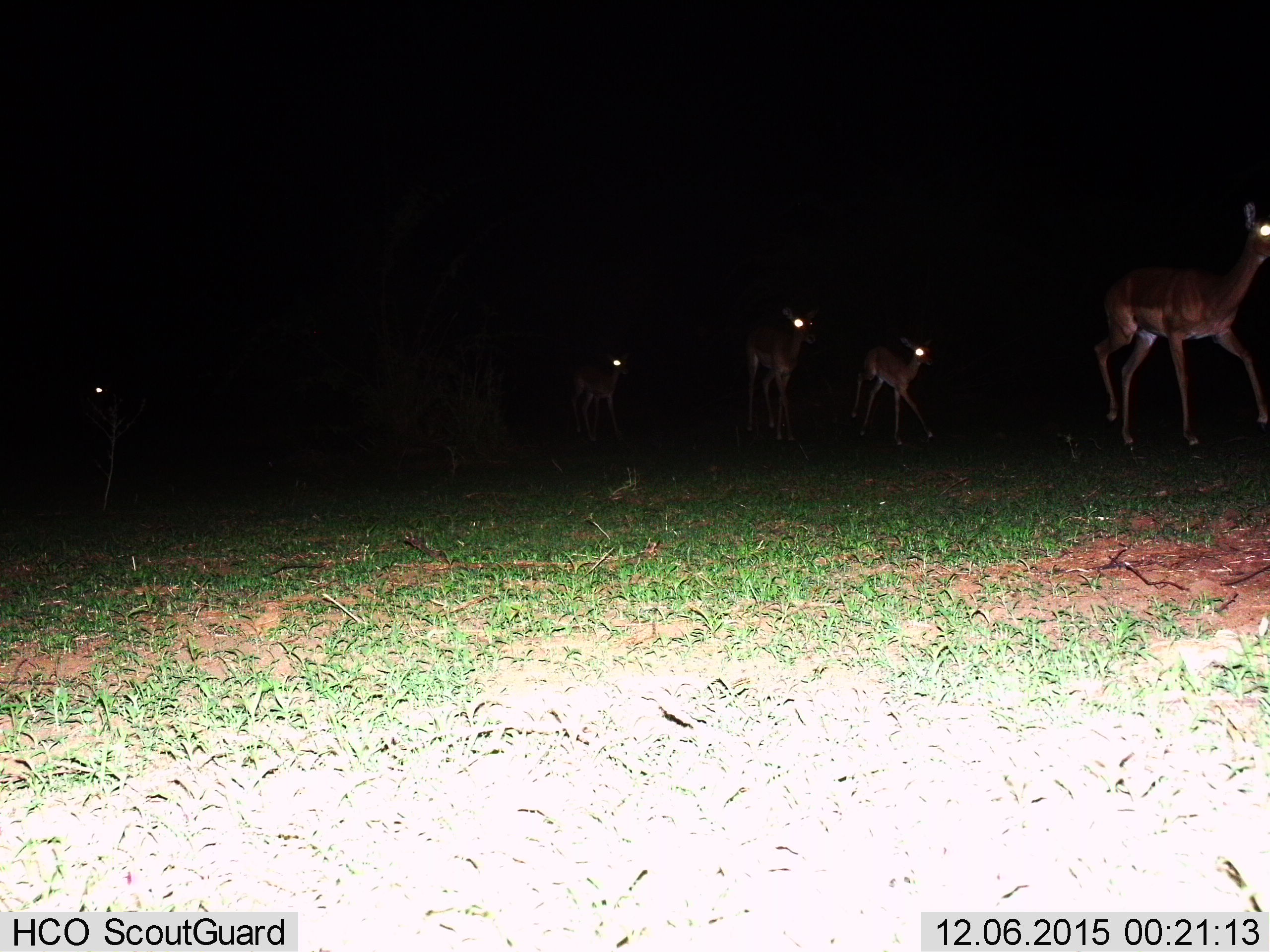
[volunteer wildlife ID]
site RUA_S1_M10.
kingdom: Animalia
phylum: Chordata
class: Mammalia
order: Artiodactyla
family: Bovidae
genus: Aepyceros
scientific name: Aepyceros melampus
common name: impala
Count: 5.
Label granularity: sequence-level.